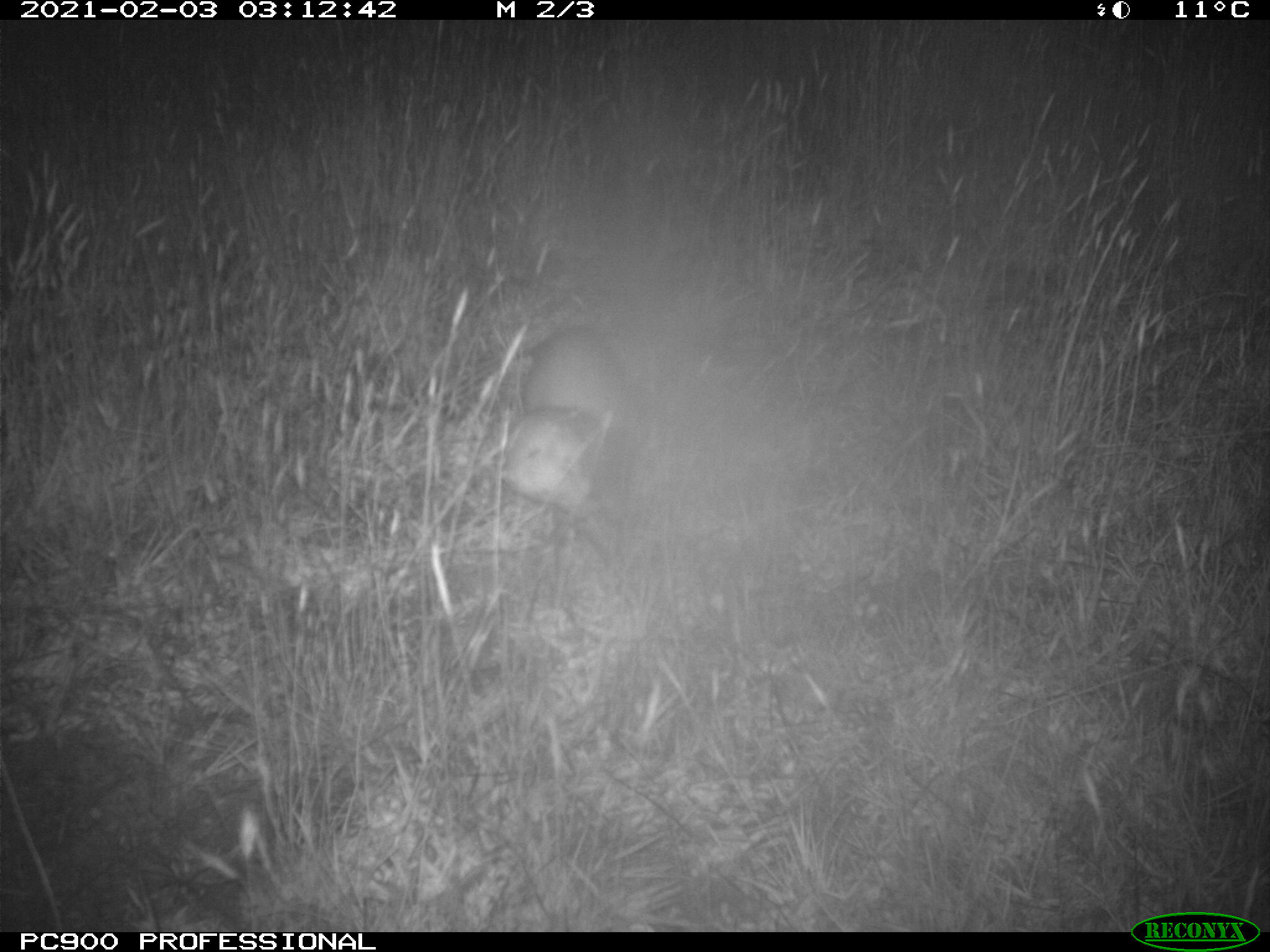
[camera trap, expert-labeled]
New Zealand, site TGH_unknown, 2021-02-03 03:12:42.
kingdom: Animalia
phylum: Chordata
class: Mammalia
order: Carnivora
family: Mustelidae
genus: Mustela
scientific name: Mustela furo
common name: ferret